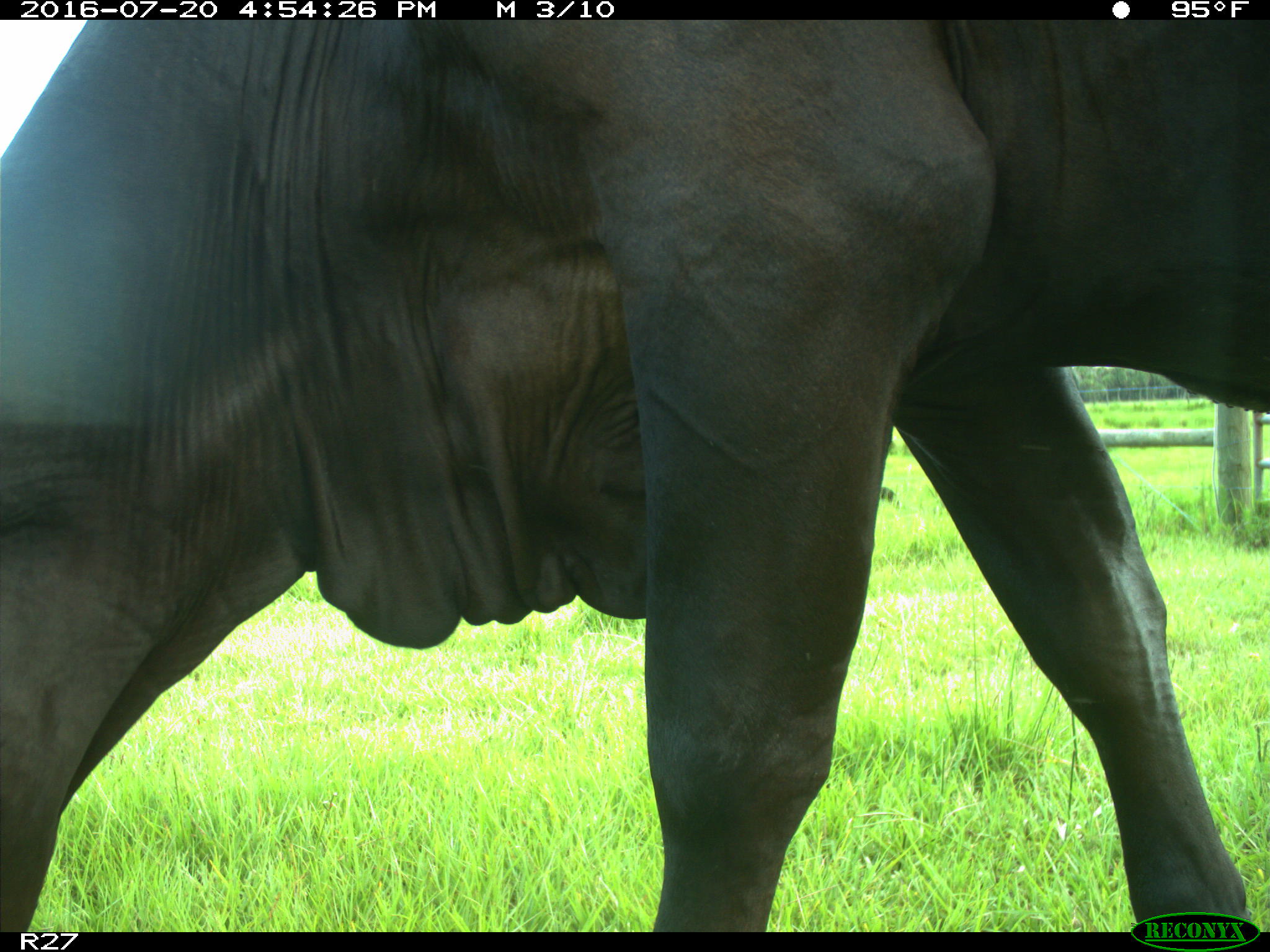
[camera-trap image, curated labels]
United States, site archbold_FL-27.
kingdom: Animalia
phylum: Chordata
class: Mammalia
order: Artiodactyla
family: Bovidae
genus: Bos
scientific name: Bos taurus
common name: domestic cow